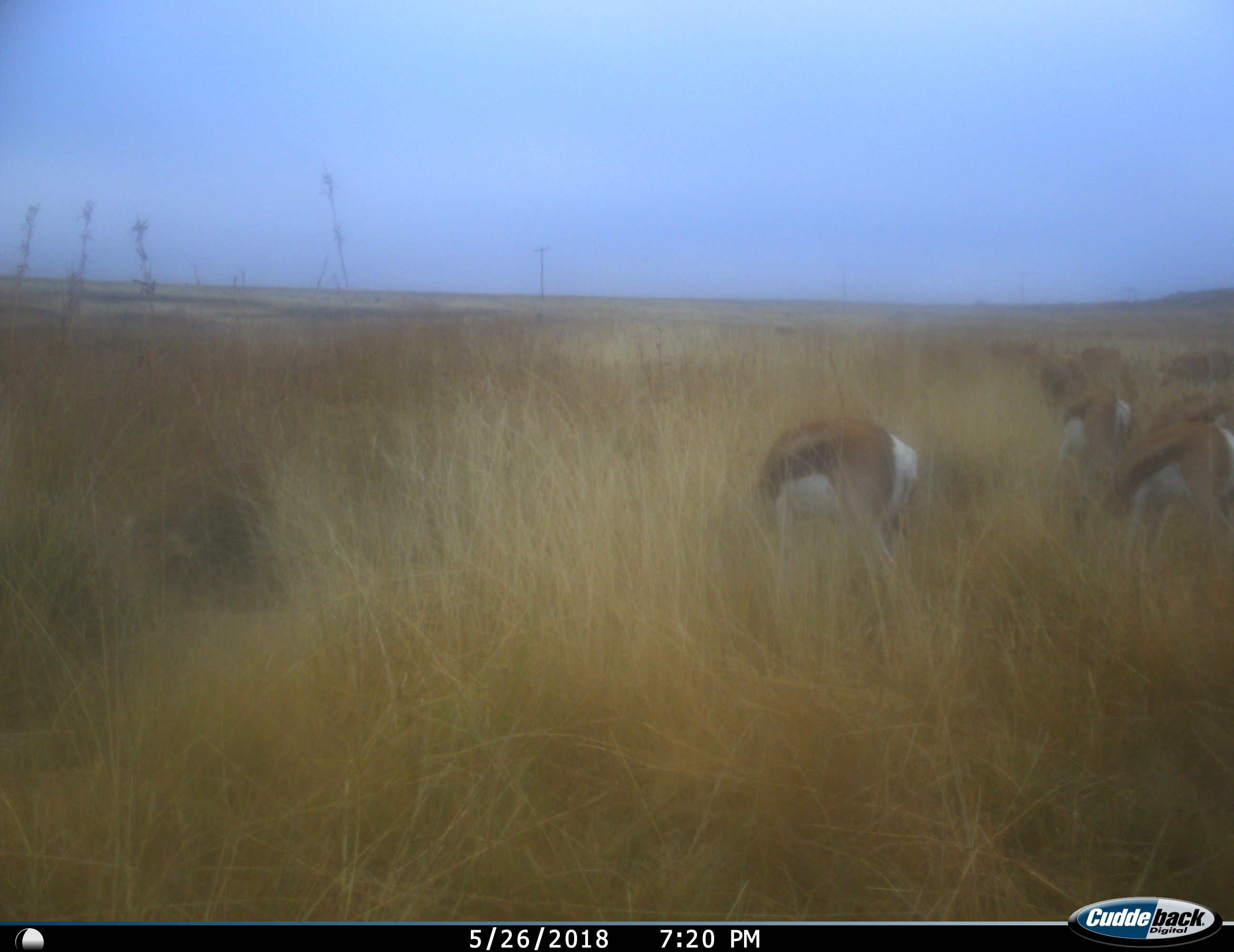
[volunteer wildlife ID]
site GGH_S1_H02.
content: unidentified animal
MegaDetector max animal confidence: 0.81